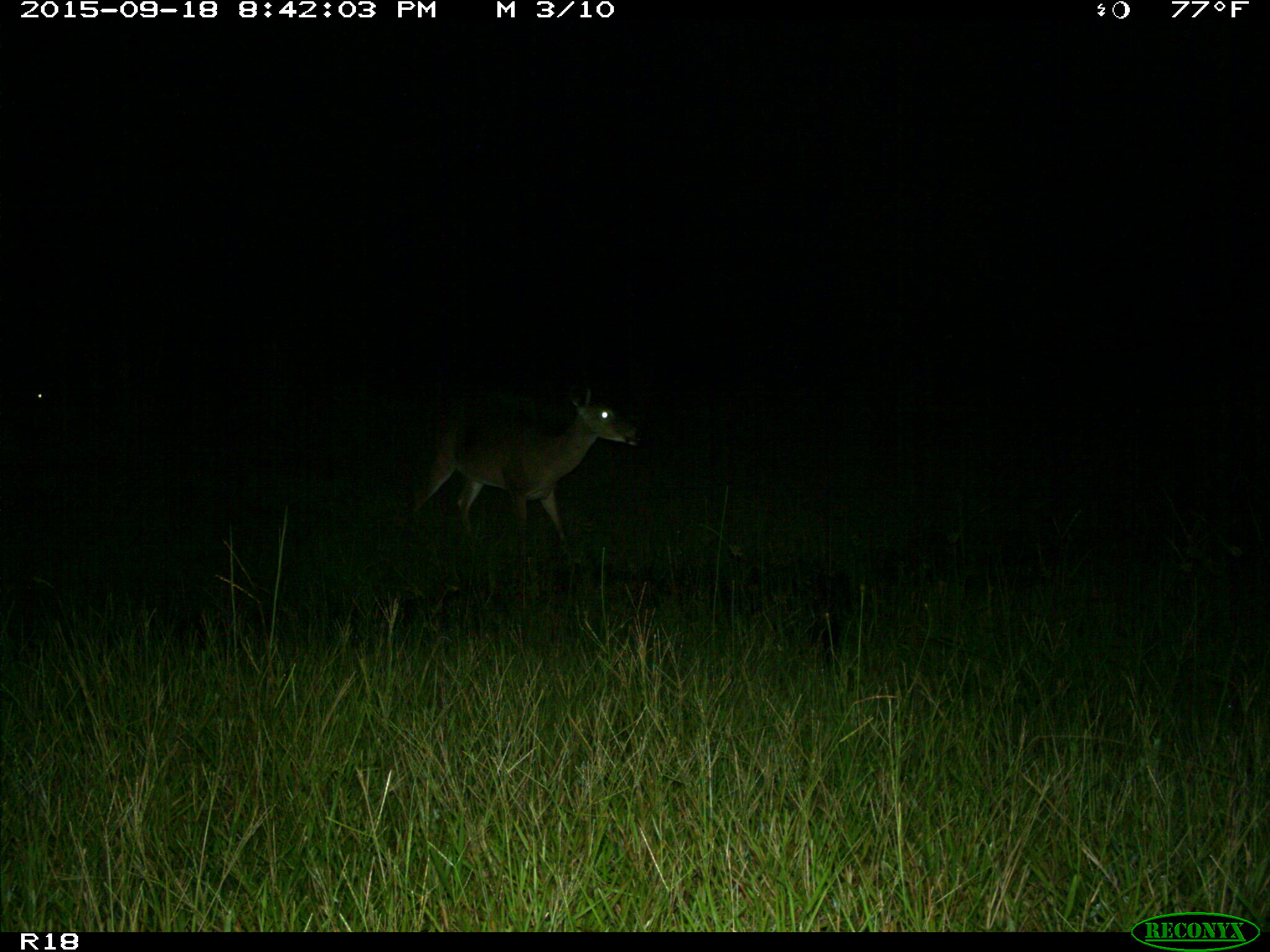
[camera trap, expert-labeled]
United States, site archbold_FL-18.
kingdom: Animalia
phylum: Chordata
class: Mammalia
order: Artiodactyla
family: Cervidae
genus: Odocoileus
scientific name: Odocoileus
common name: deer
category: unidentified deer